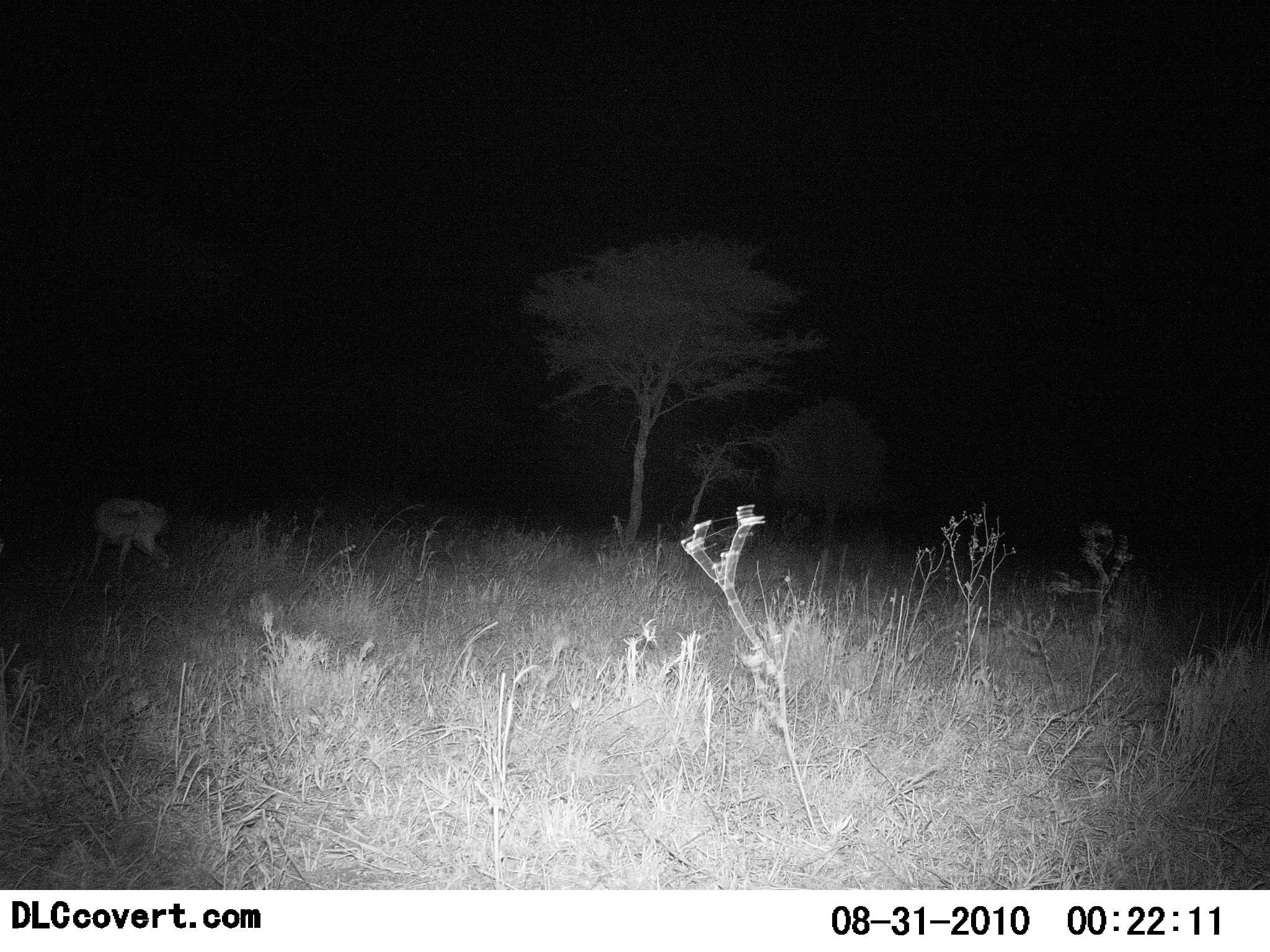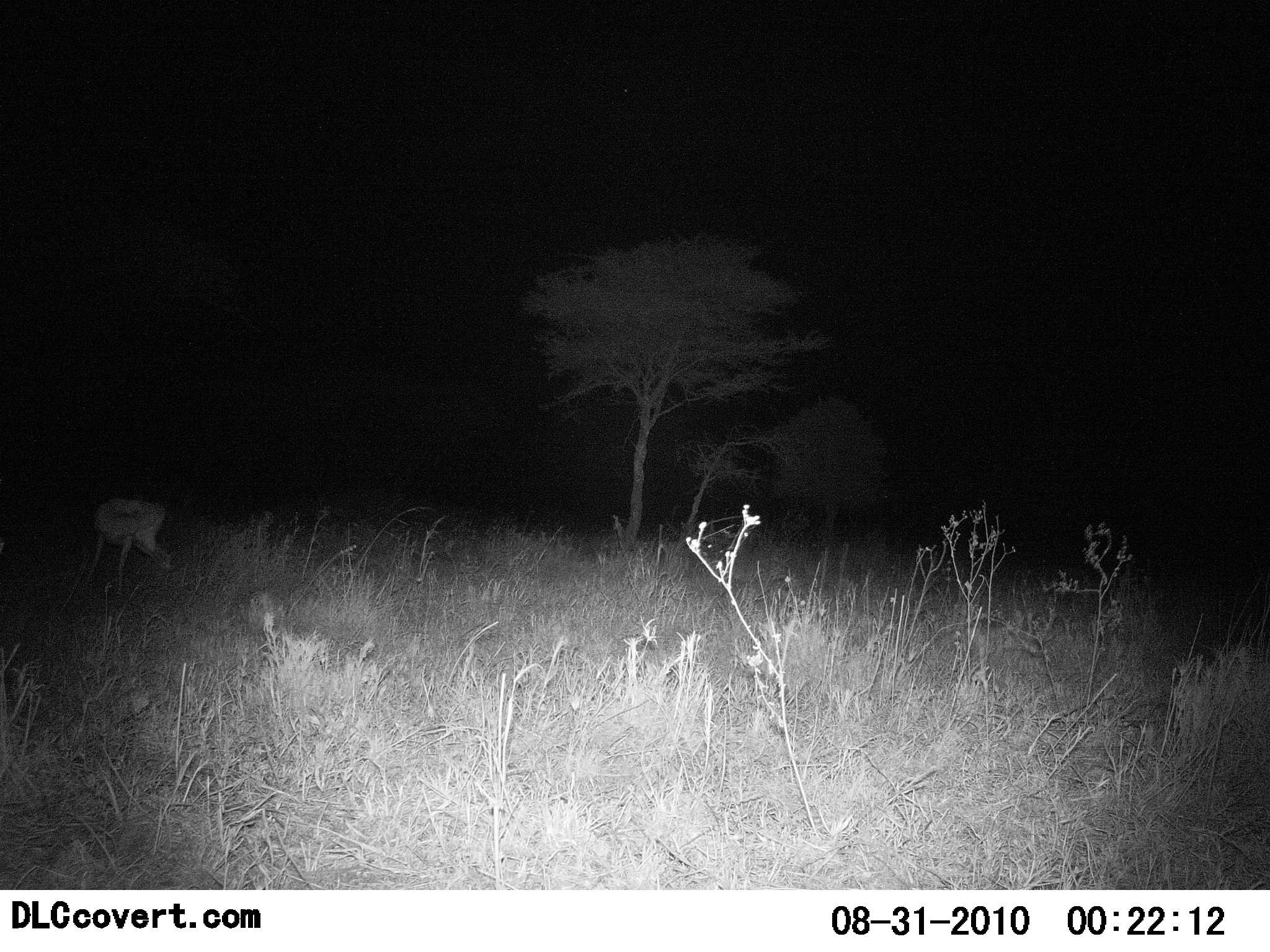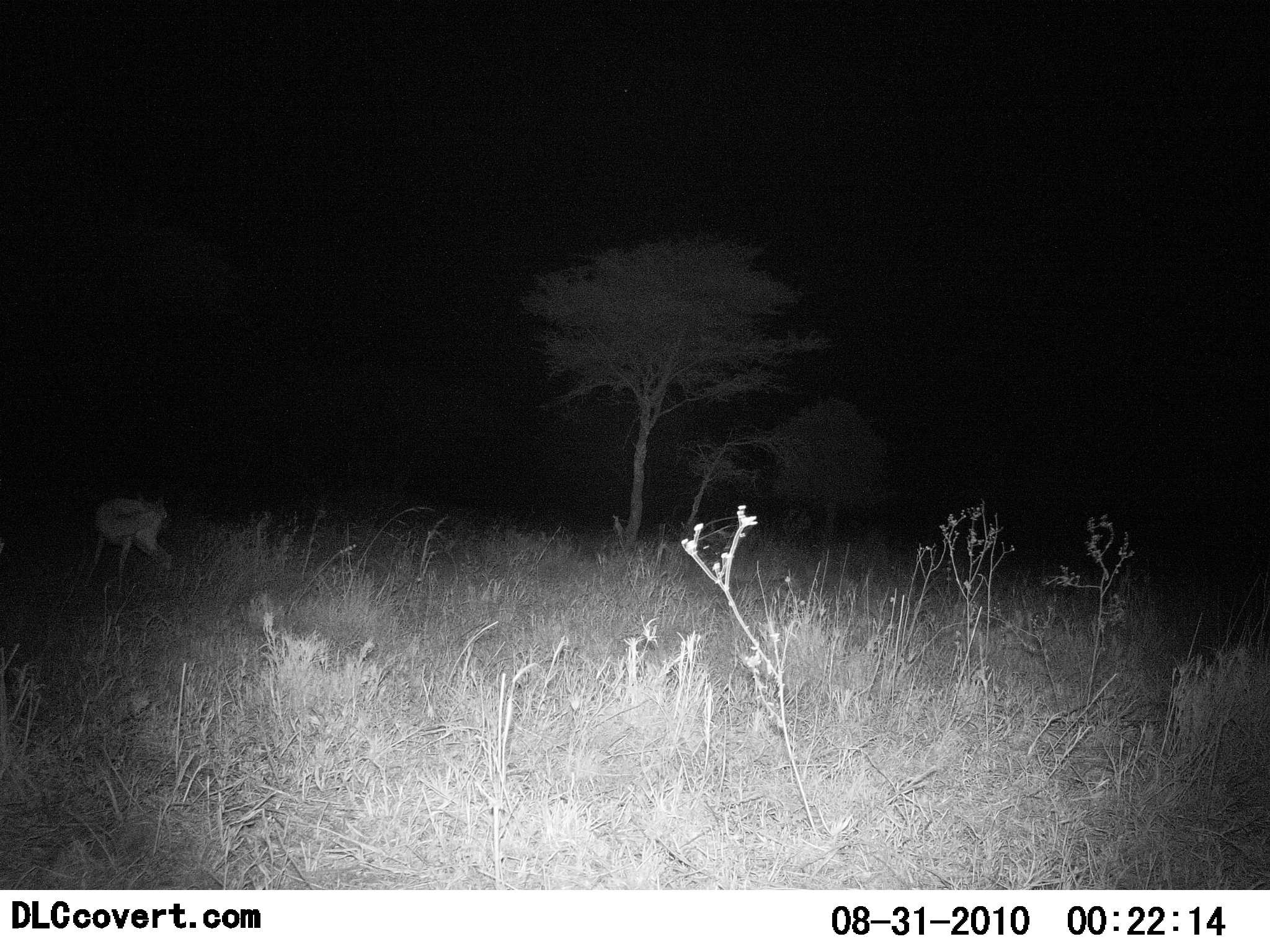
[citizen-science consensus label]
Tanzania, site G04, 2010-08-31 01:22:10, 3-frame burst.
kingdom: Animalia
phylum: Chordata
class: Mammalia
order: Artiodactyla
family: Bovidae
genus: Eudorcas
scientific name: Eudorcas thomsonii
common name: thomson's gazelle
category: gazellethomsons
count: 1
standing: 71%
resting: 0%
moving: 14%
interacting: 0%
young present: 0%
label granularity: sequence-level